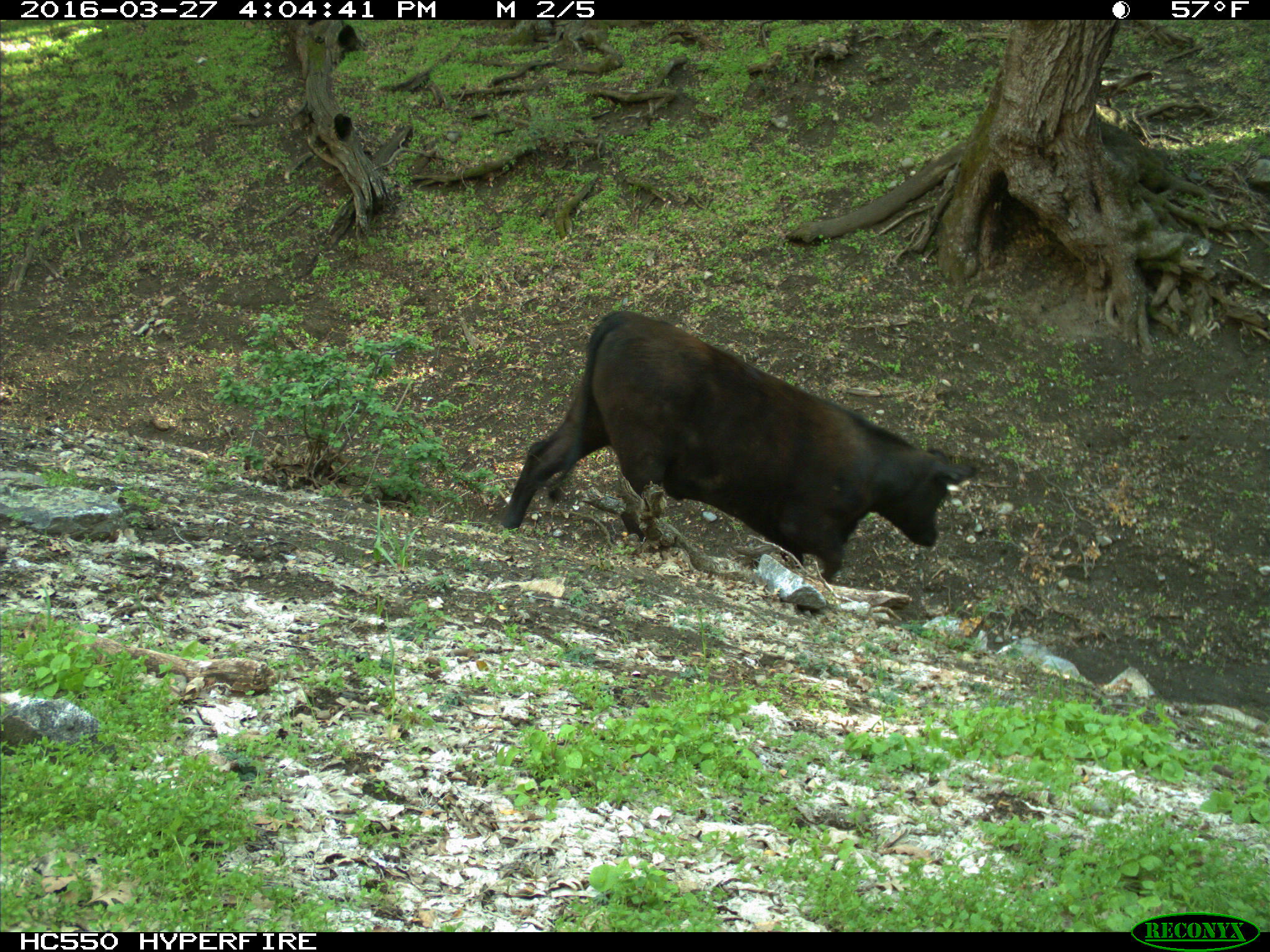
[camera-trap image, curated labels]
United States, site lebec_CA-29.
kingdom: Animalia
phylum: Chordata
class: Mammalia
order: Artiodactyla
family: Bovidae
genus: Bos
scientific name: Bos taurus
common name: domestic cow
Bos taurus (domestic cow).